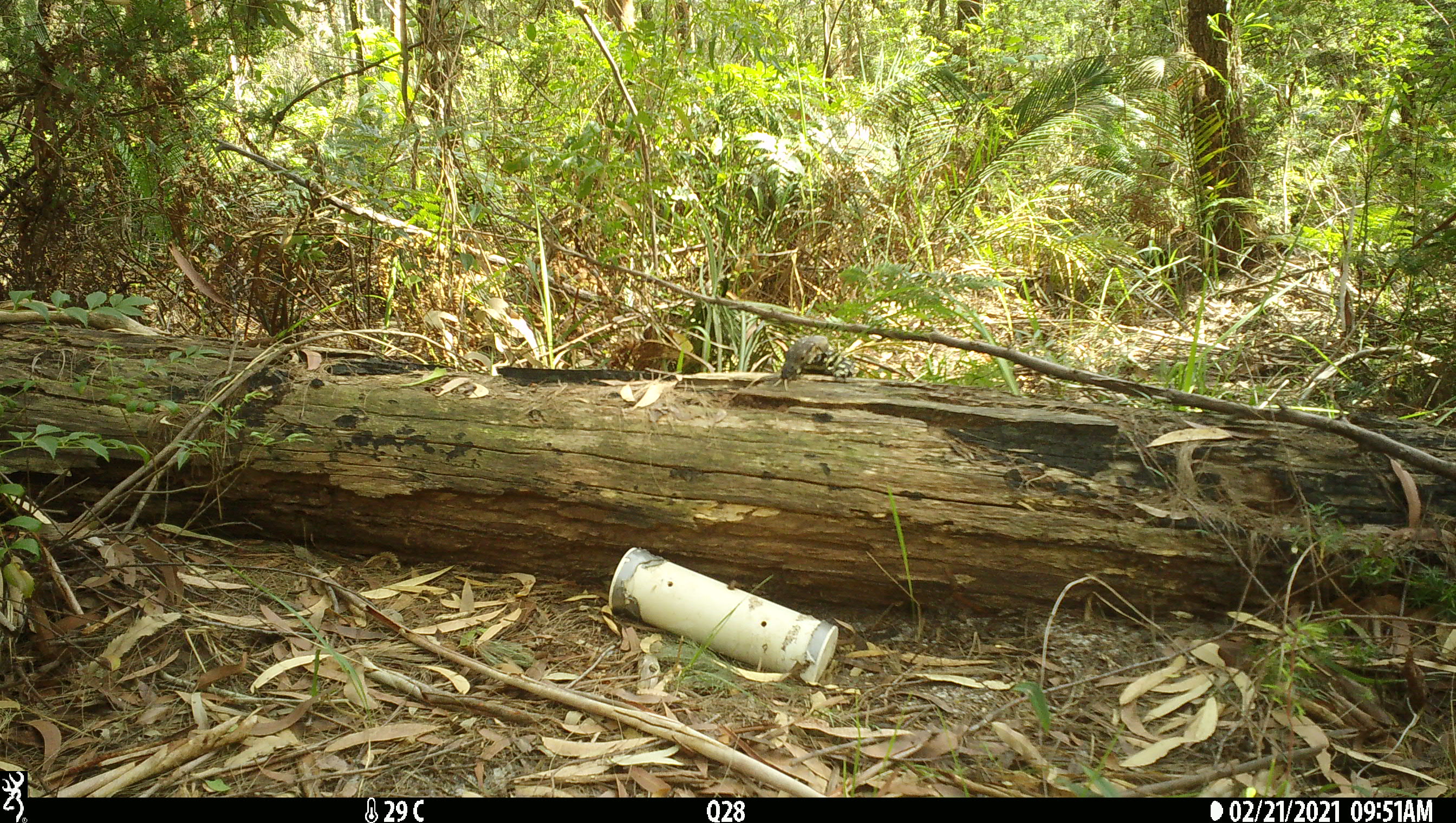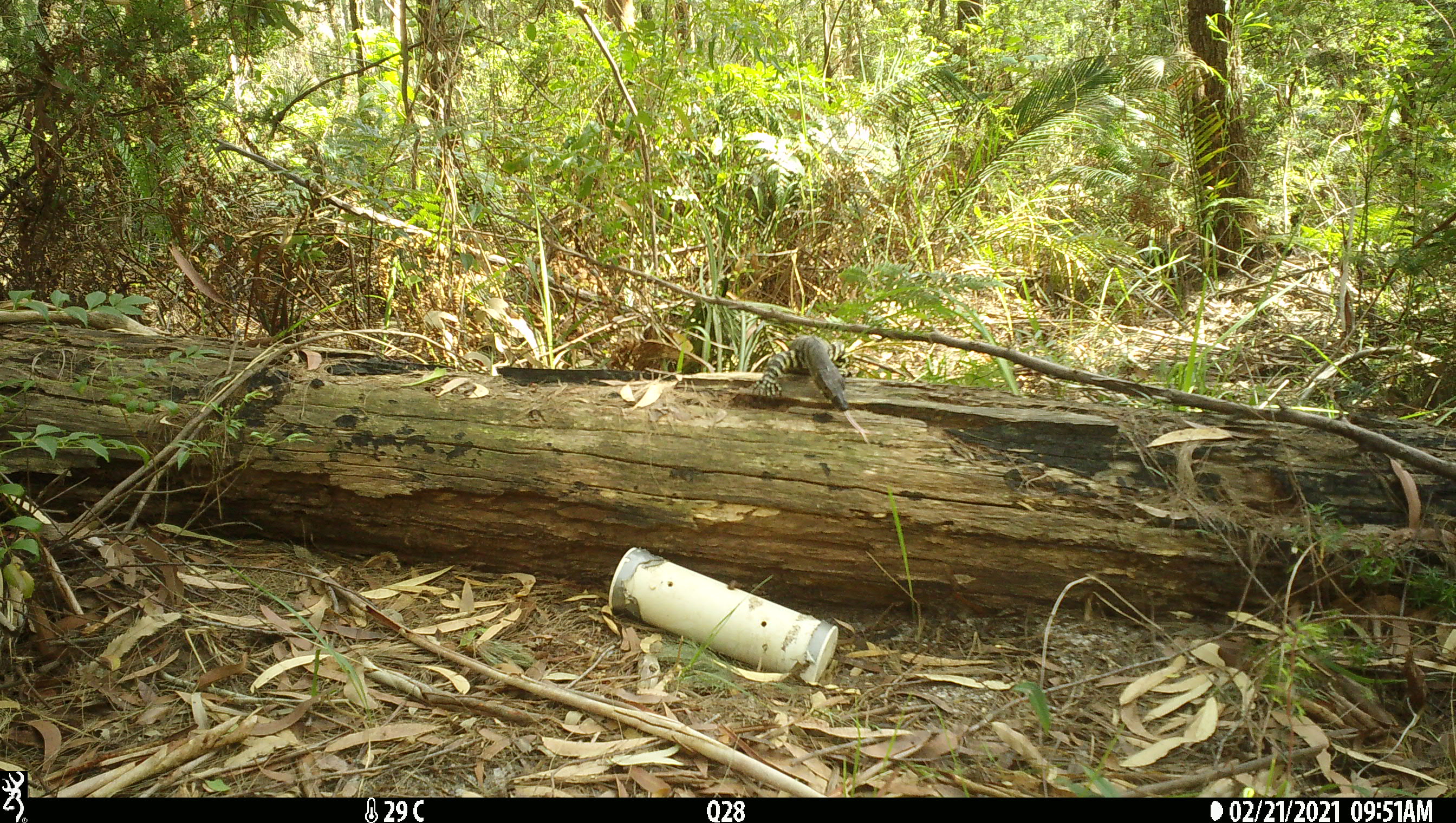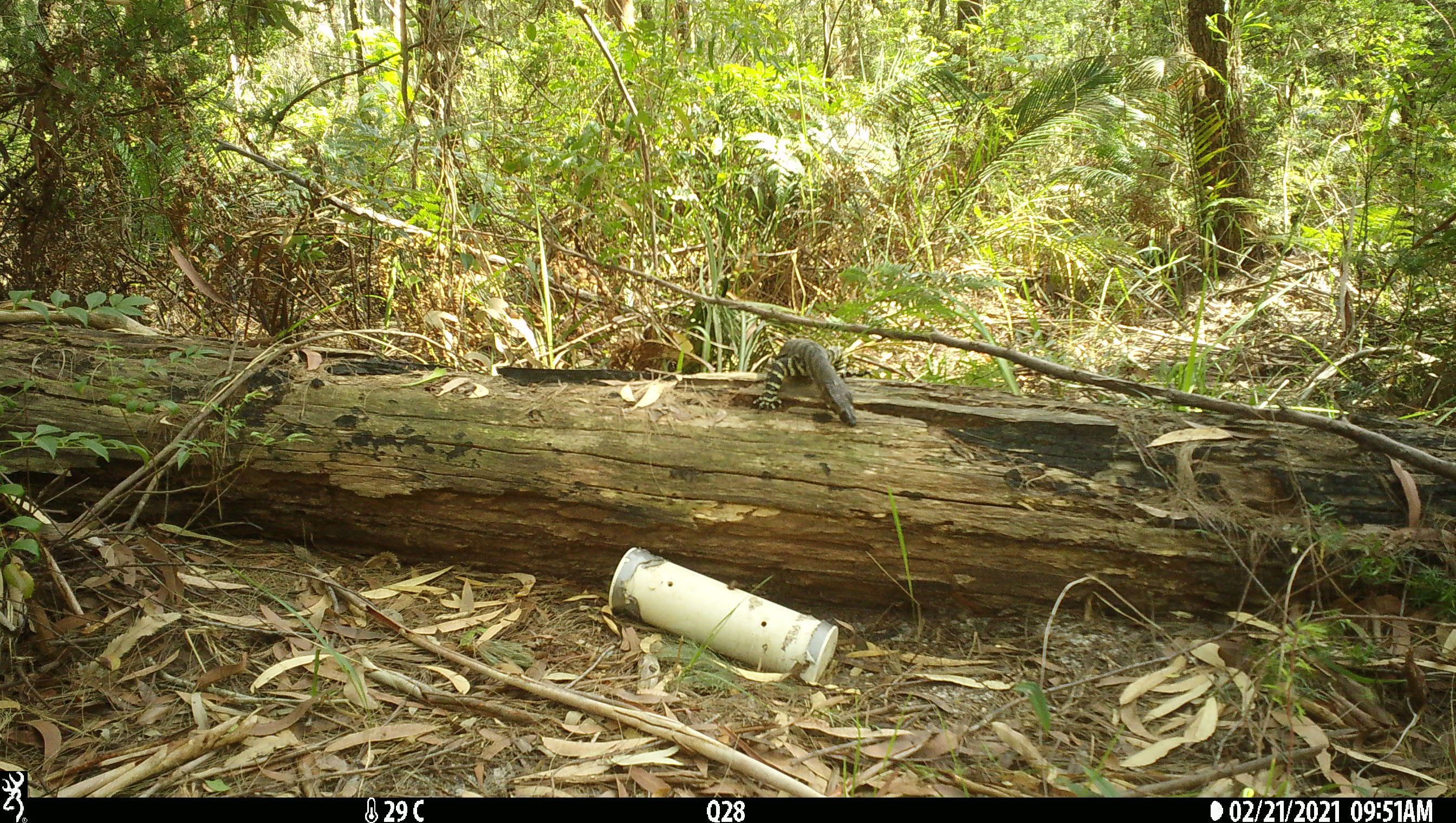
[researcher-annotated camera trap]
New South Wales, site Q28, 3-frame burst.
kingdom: Animalia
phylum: Chordata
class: Reptilia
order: Squamata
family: Varanidae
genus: Varanus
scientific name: Varanus varius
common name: lace monitor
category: goanna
Goanna (lace monitor) (Varanus varius).